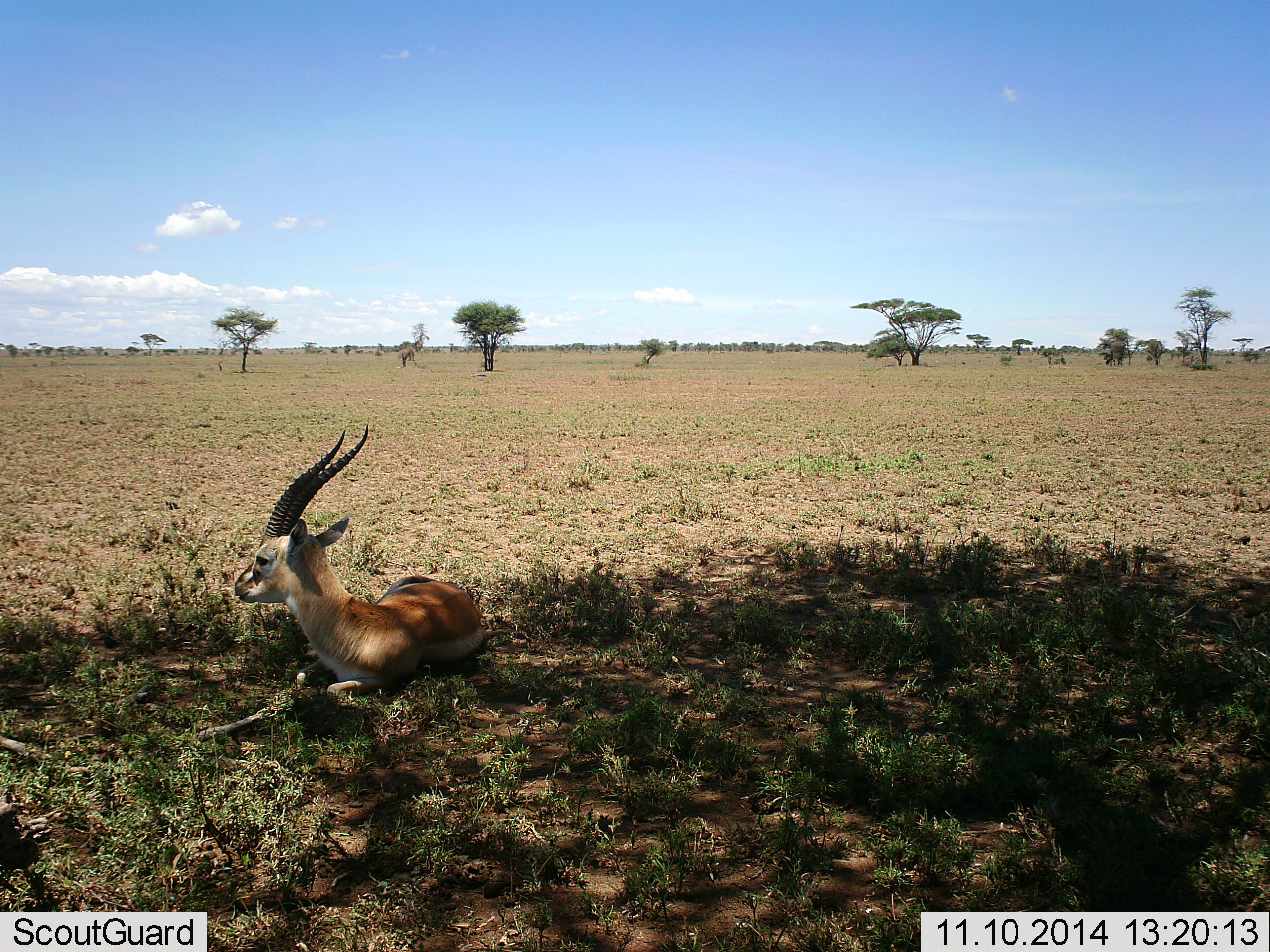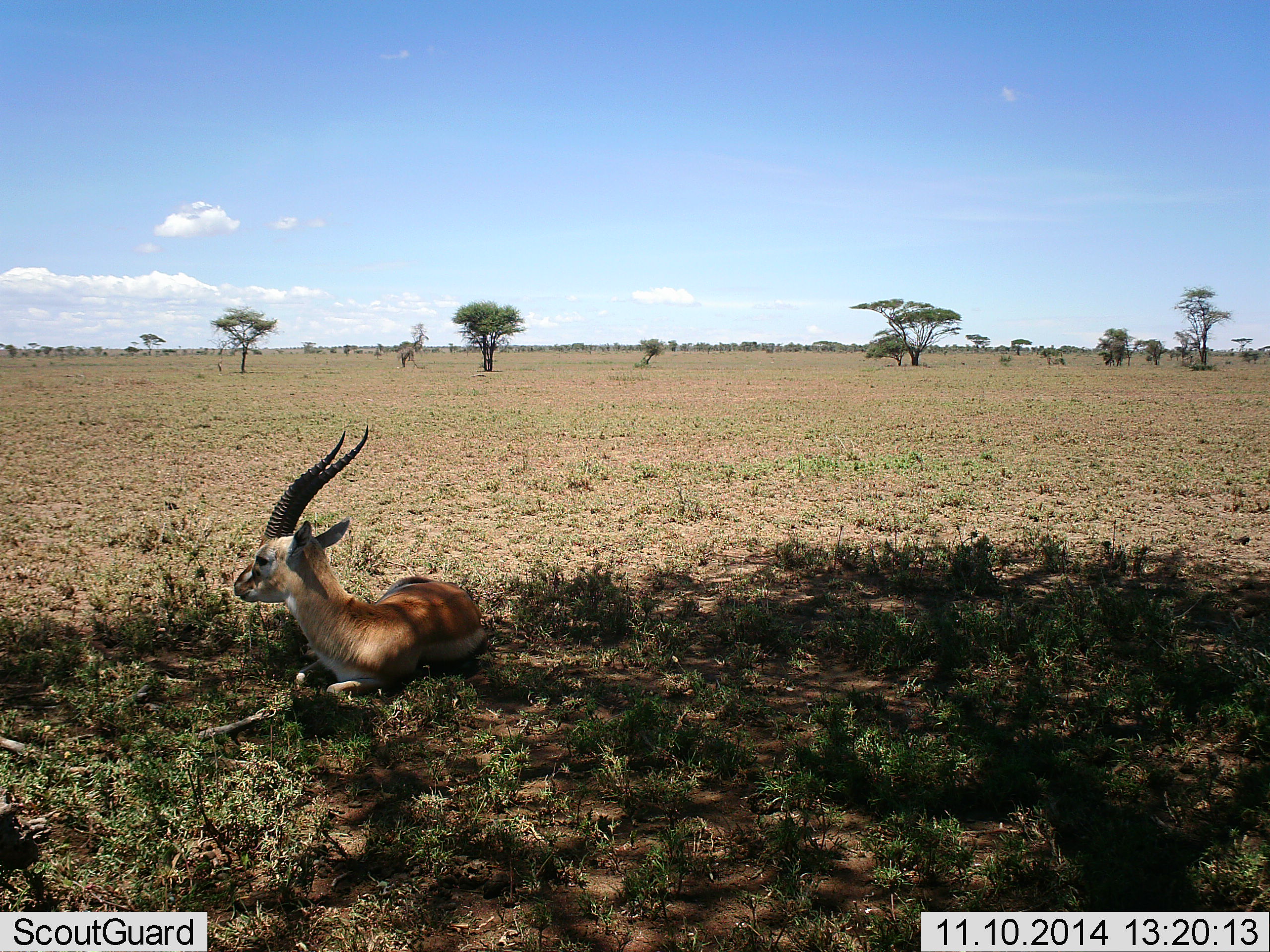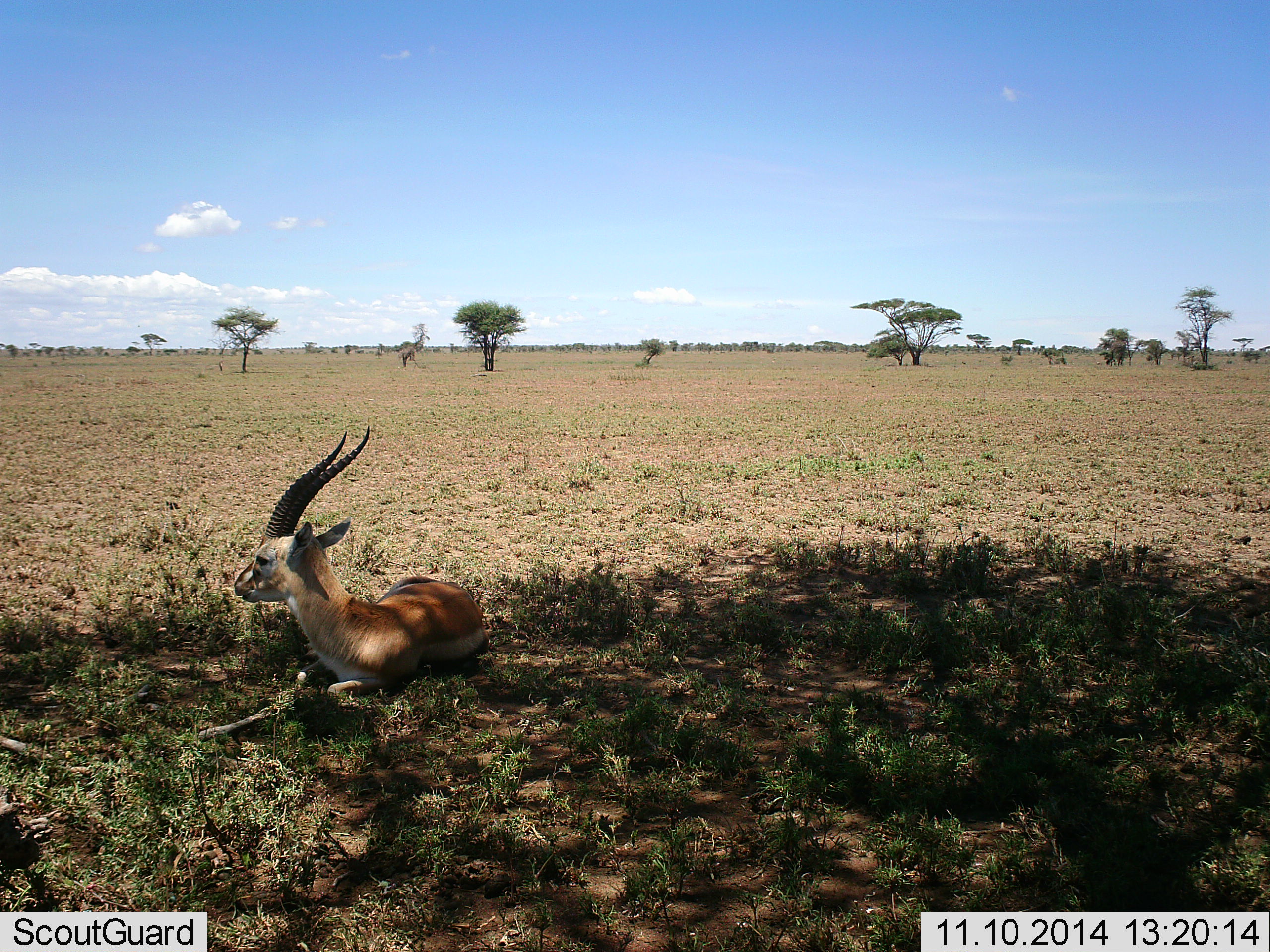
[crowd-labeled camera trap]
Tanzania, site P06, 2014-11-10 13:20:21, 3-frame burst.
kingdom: Animalia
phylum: Chordata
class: Mammalia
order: Artiodactyla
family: Bovidae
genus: Eudorcas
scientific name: Eudorcas thomsonii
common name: thomson's gazelle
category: gazellethomsons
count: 1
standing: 0%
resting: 100%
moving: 0%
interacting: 0%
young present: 10%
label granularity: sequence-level